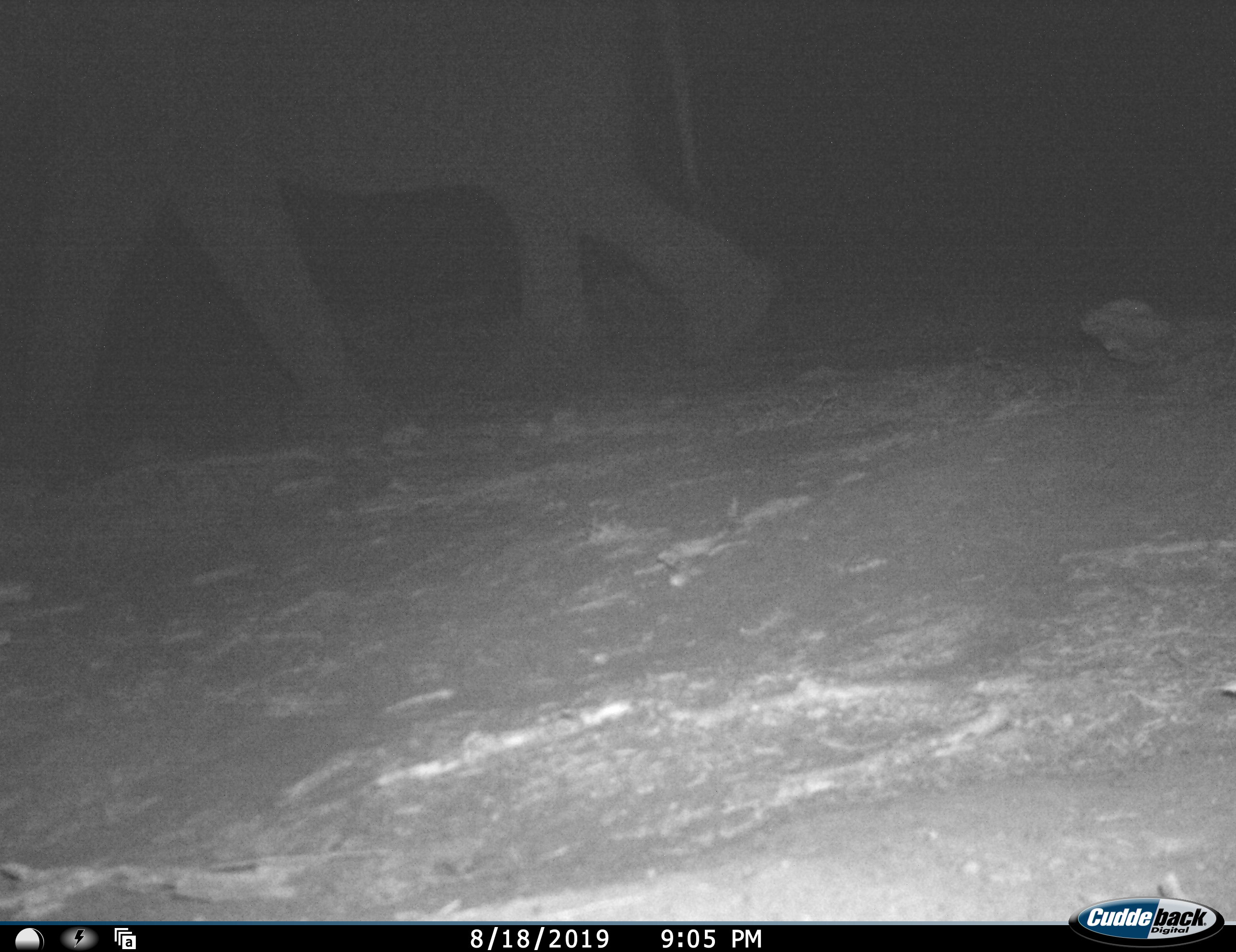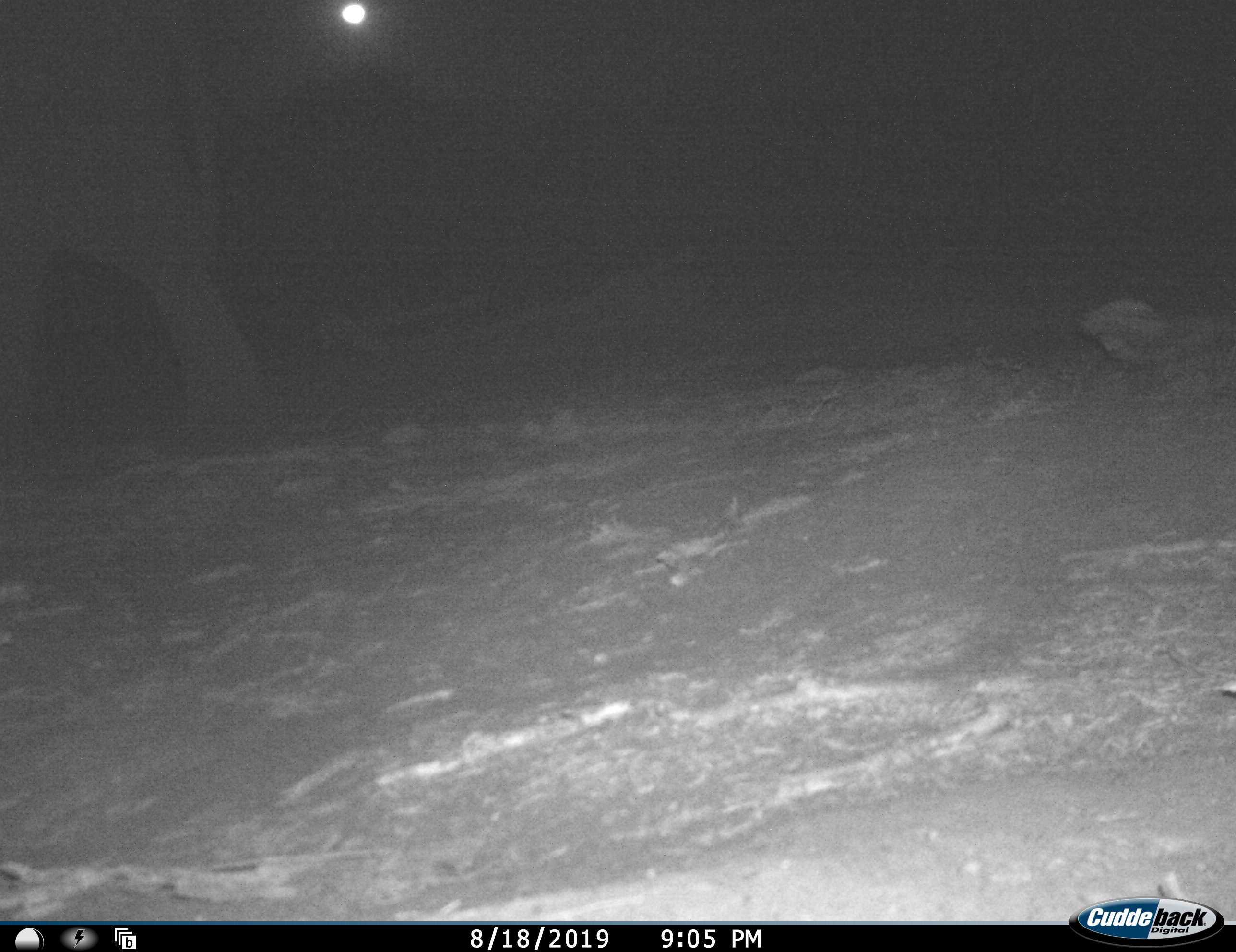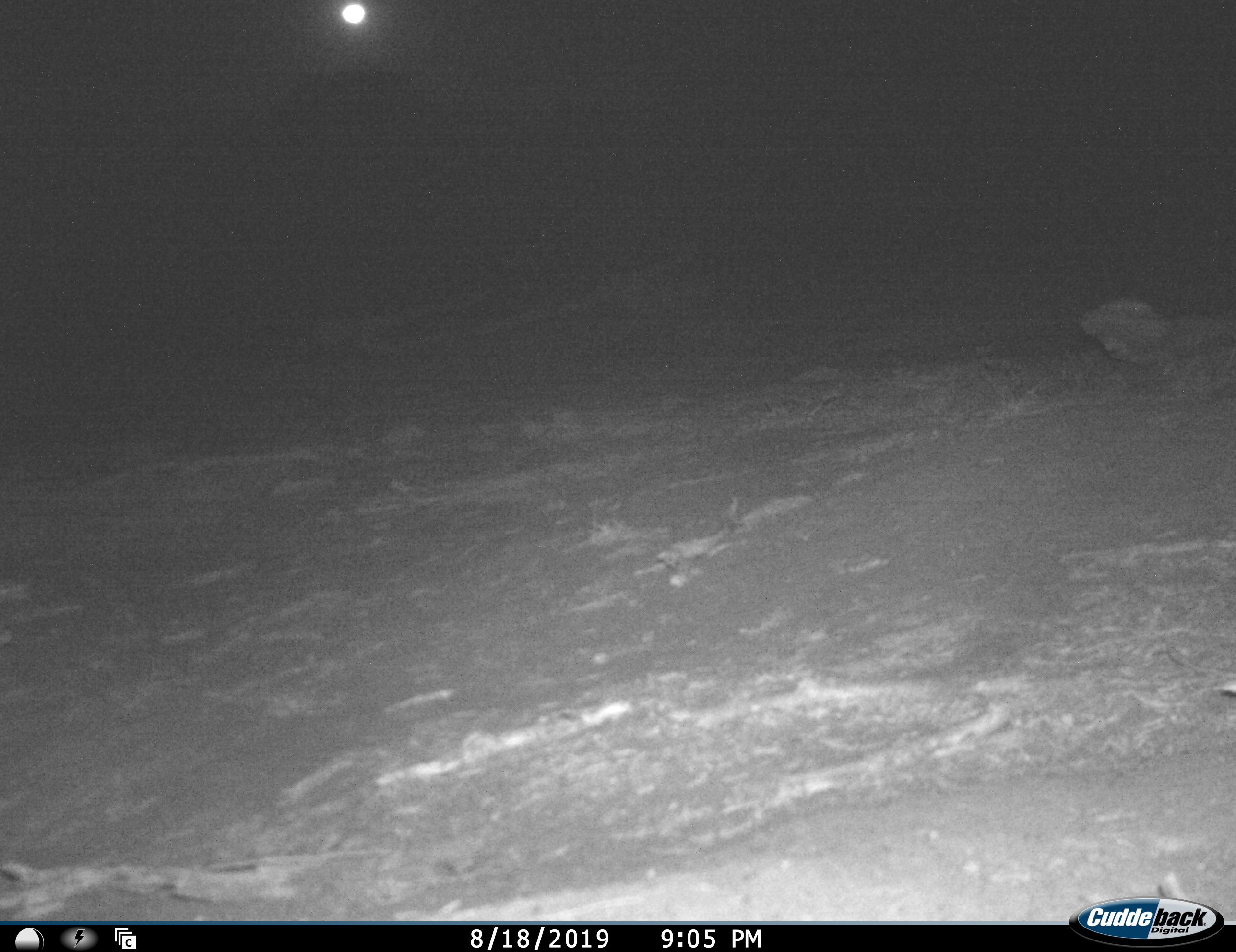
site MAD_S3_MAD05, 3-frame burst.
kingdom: Animalia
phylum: Chordata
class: Mammalia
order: Proboscidea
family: Elephantidae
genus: Loxodonta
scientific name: Loxodonta africana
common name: african bush elephant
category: elephant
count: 1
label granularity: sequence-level